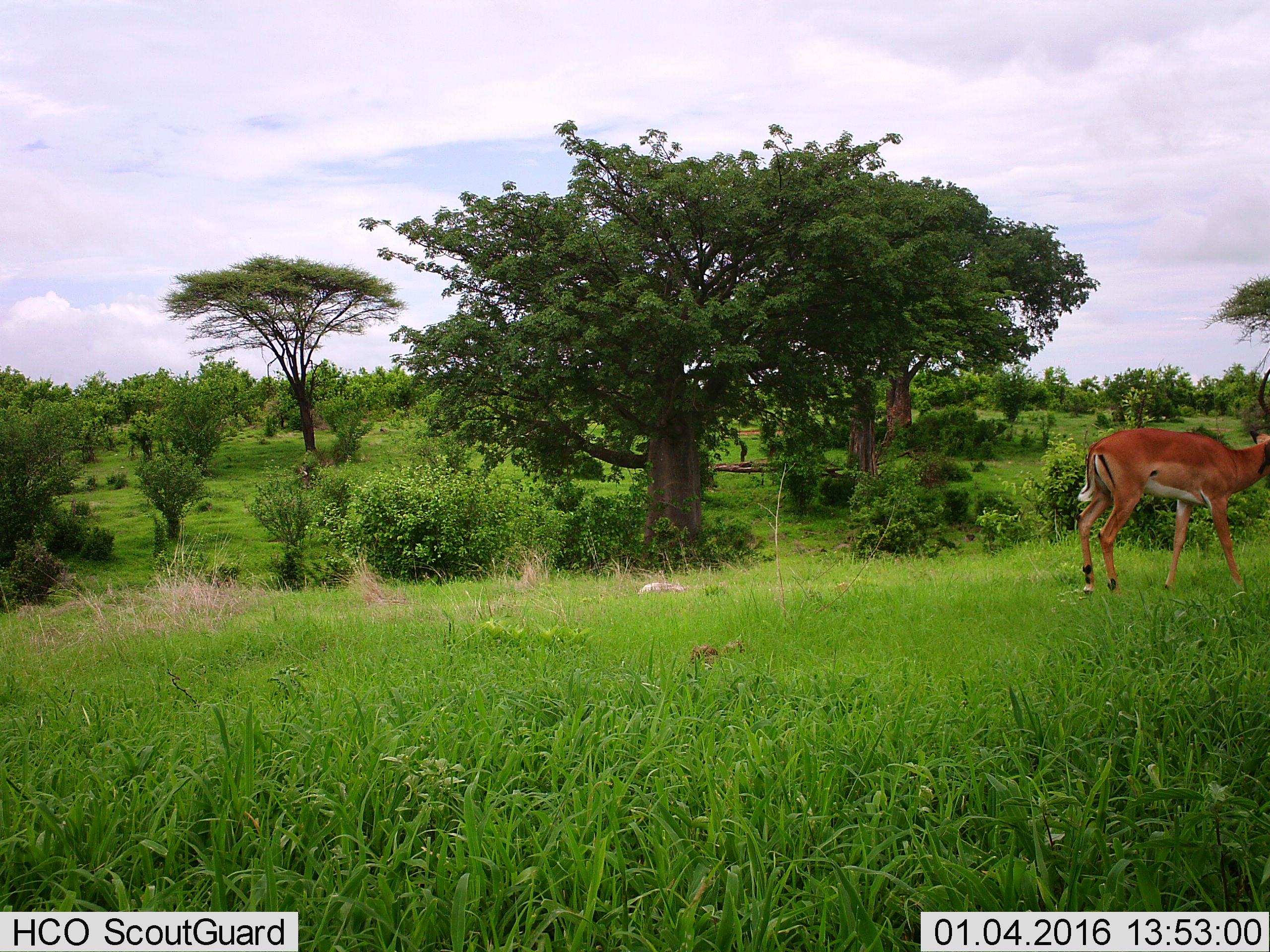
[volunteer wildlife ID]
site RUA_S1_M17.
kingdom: Animalia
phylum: Chordata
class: Mammalia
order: Artiodactyla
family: Bovidae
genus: Aepyceros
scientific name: Aepyceros melampus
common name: impala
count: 1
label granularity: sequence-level